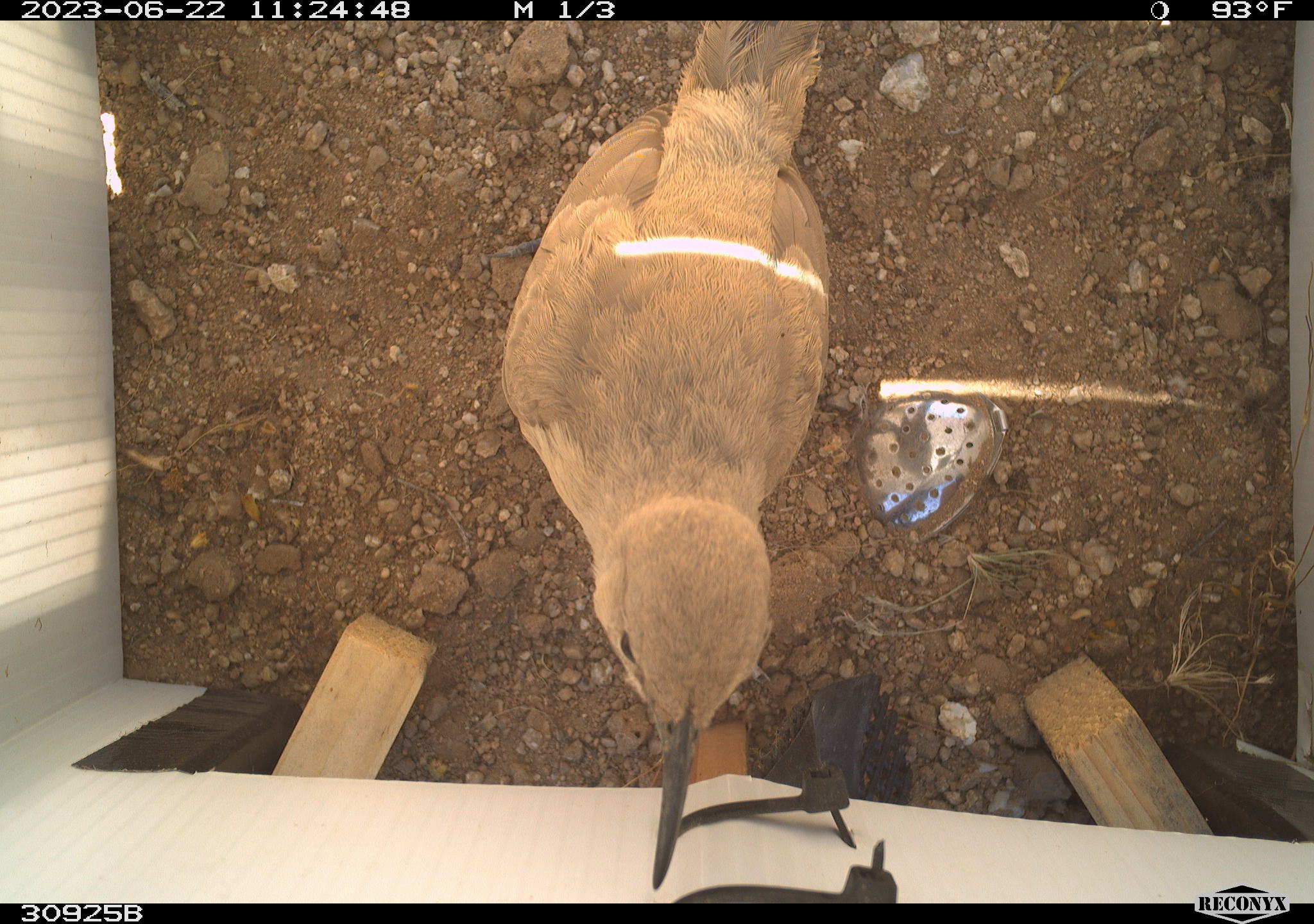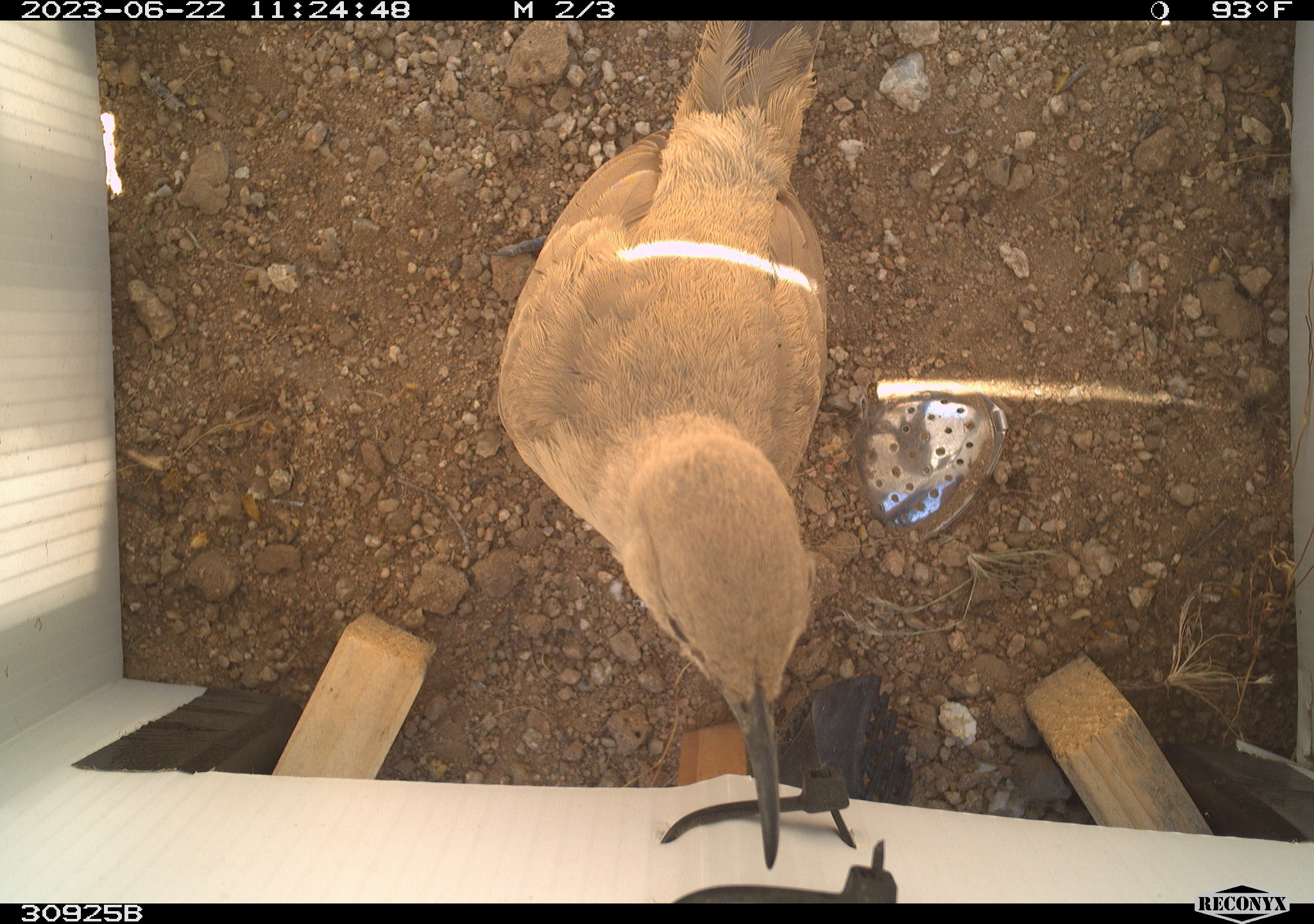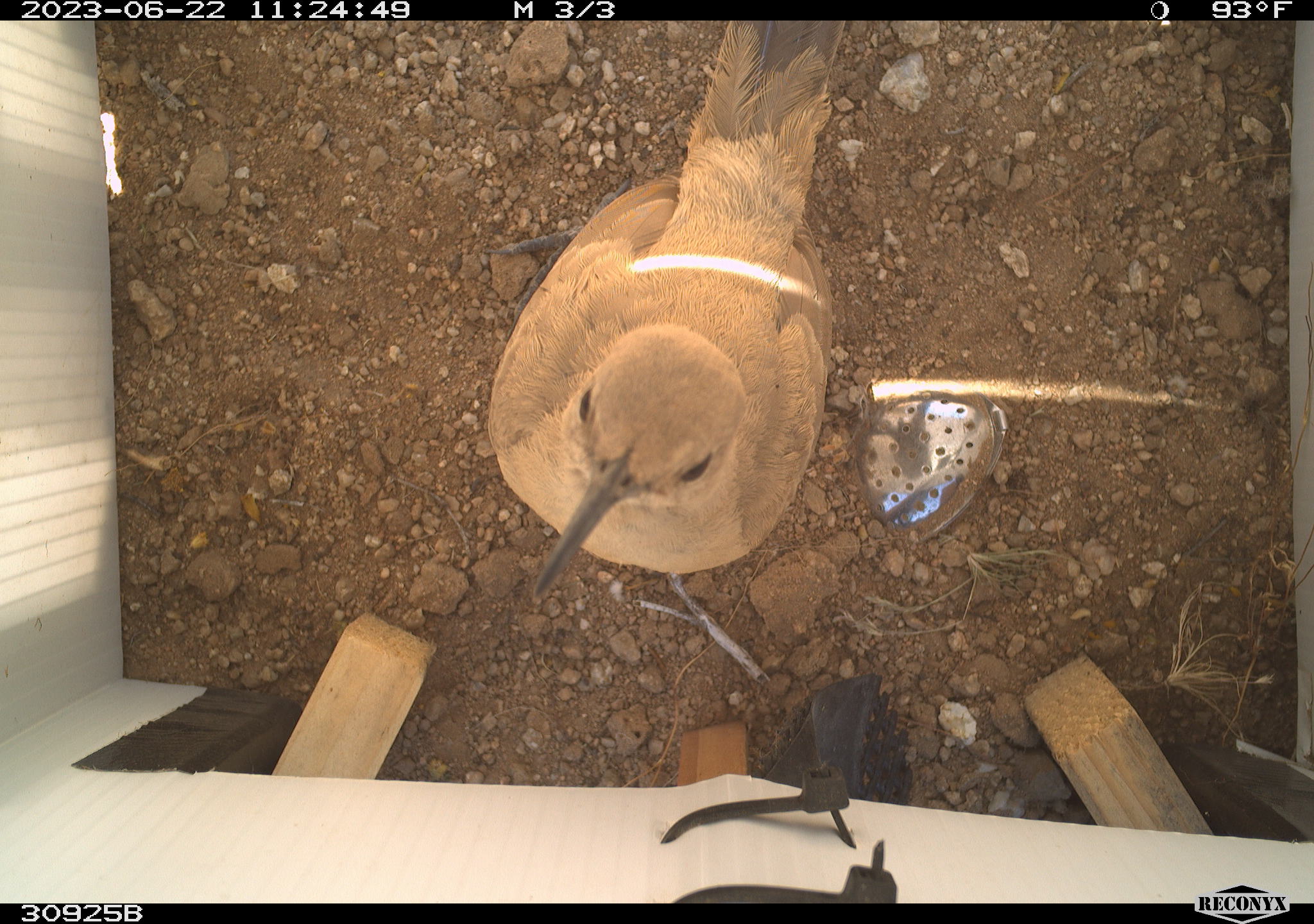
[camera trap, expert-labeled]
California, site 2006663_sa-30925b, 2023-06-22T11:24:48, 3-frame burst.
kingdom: Animalia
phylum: Chordata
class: Aves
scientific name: Aves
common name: bird